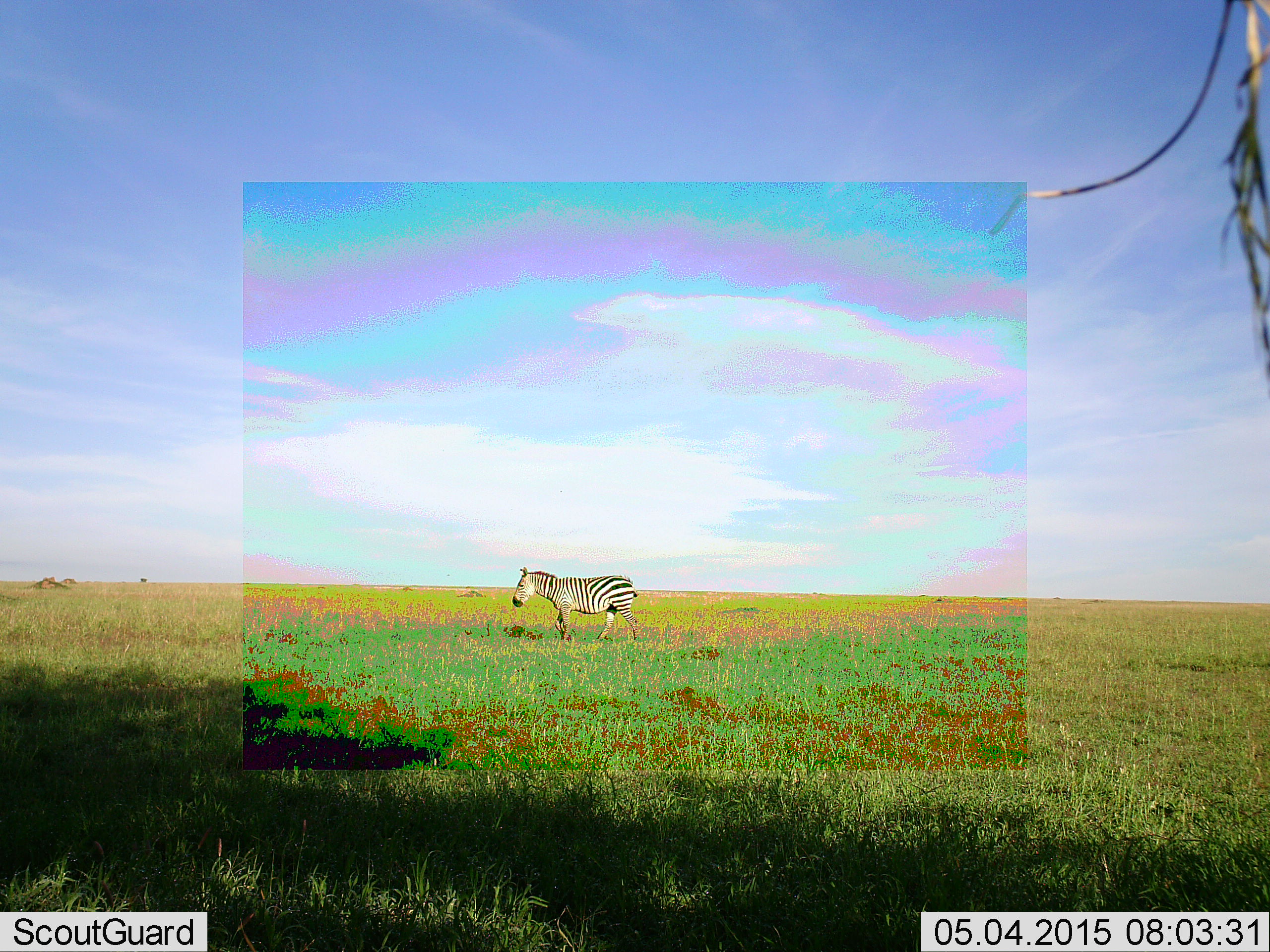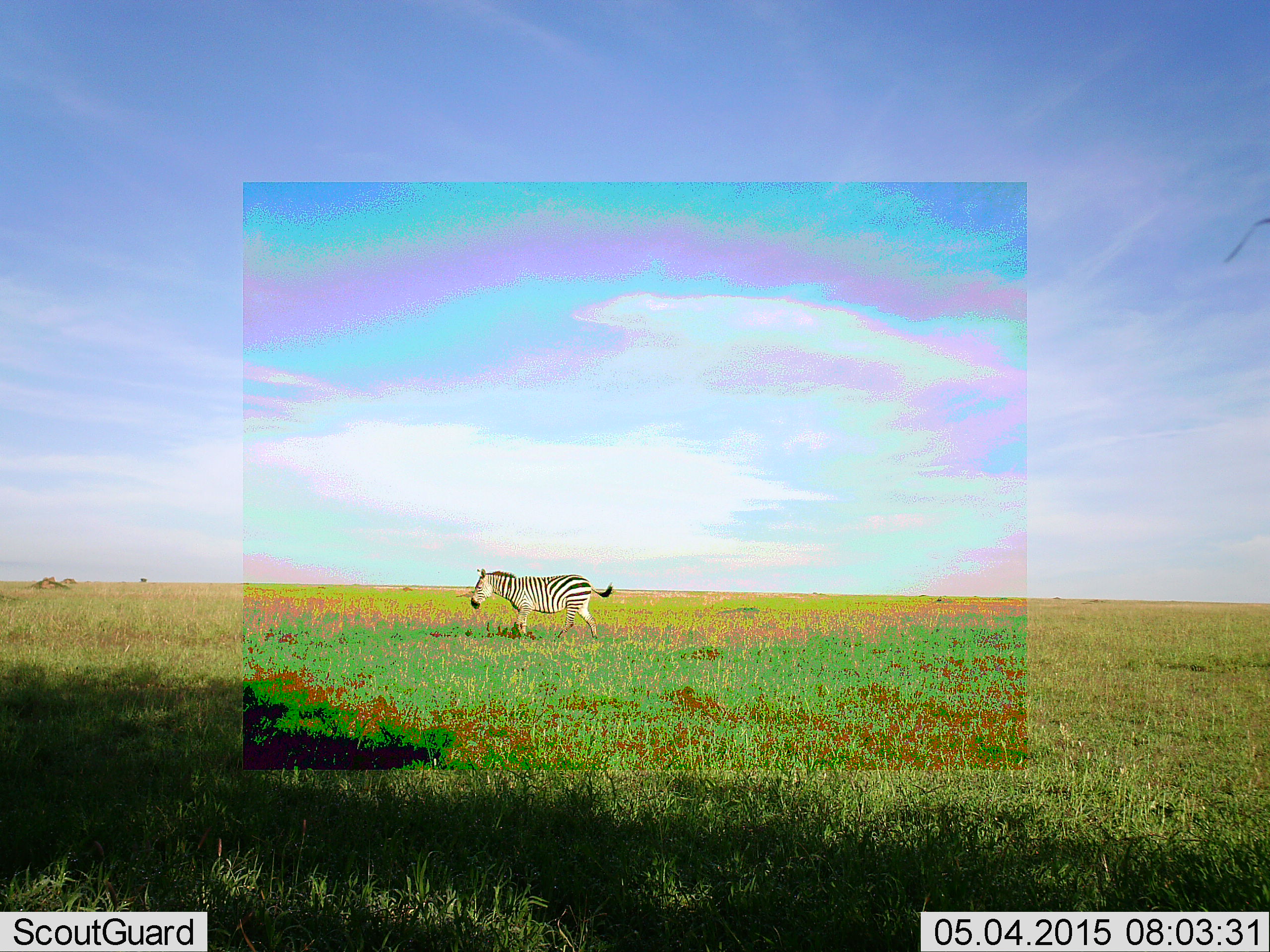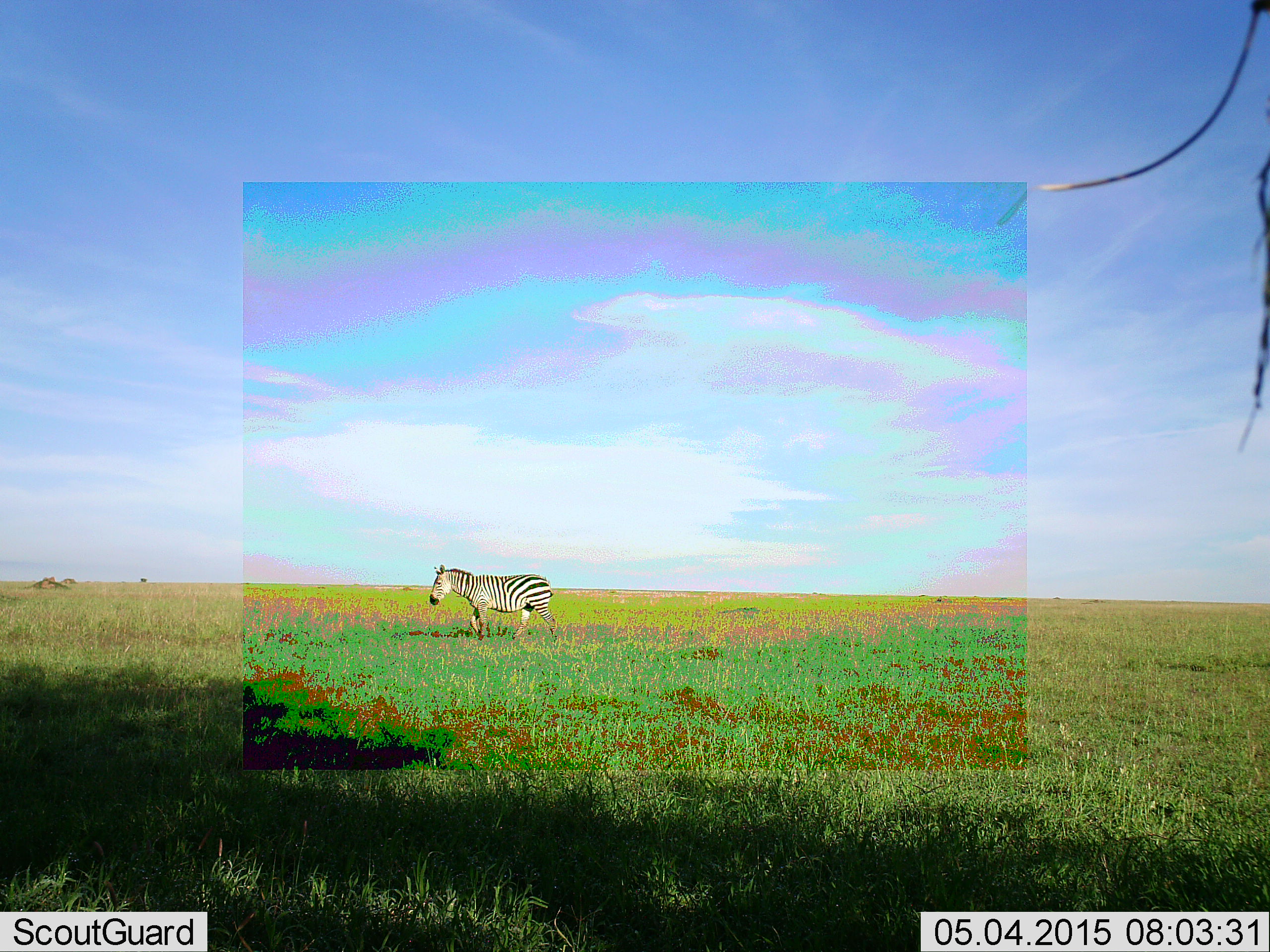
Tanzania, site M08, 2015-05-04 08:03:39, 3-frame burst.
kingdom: Animalia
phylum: Chordata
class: Mammalia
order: Perissodactyla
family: Equidae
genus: Equus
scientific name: Equus quagga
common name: plains zebra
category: zebra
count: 1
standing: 20%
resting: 0%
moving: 80%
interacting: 0%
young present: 0%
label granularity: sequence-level